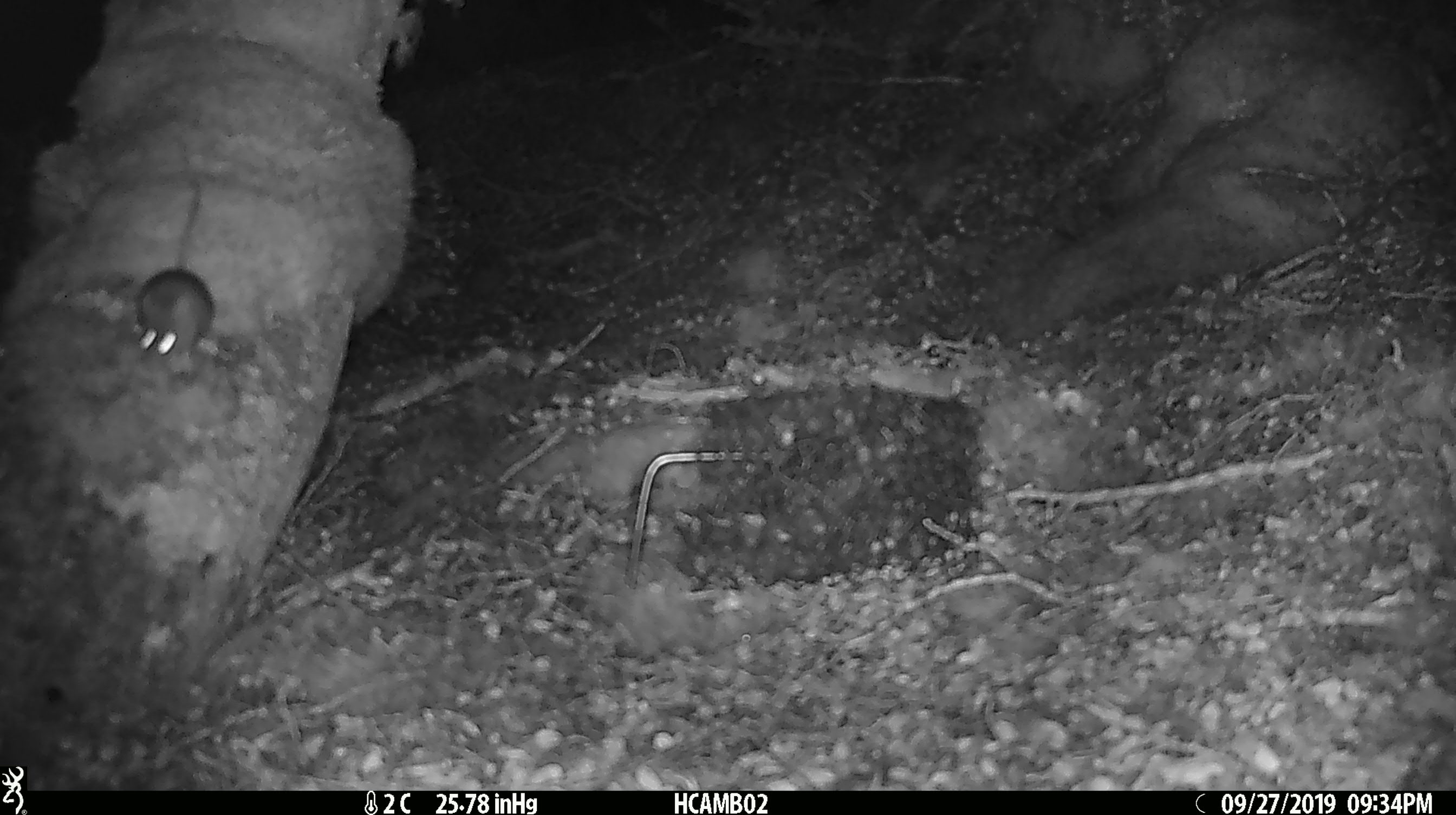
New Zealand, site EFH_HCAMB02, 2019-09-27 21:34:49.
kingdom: Animalia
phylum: Chordata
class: Mammalia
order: Rodentia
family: Muridae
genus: Mus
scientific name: Mus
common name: mouse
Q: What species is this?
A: Mouse (Mus).